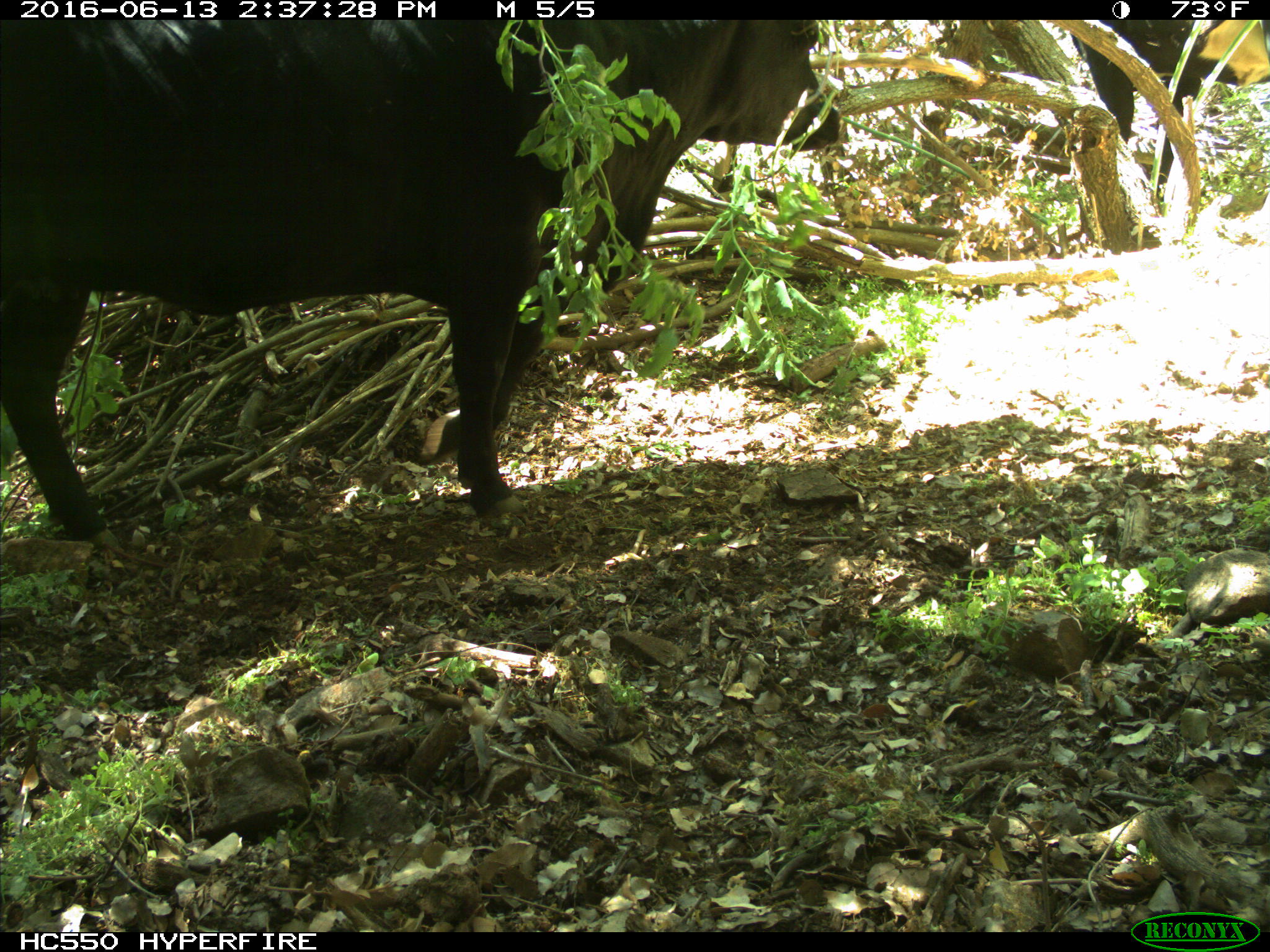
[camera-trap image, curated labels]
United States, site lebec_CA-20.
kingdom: Animalia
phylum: Chordata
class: Mammalia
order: Artiodactyla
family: Bovidae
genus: Bos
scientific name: Bos taurus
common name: domestic cow